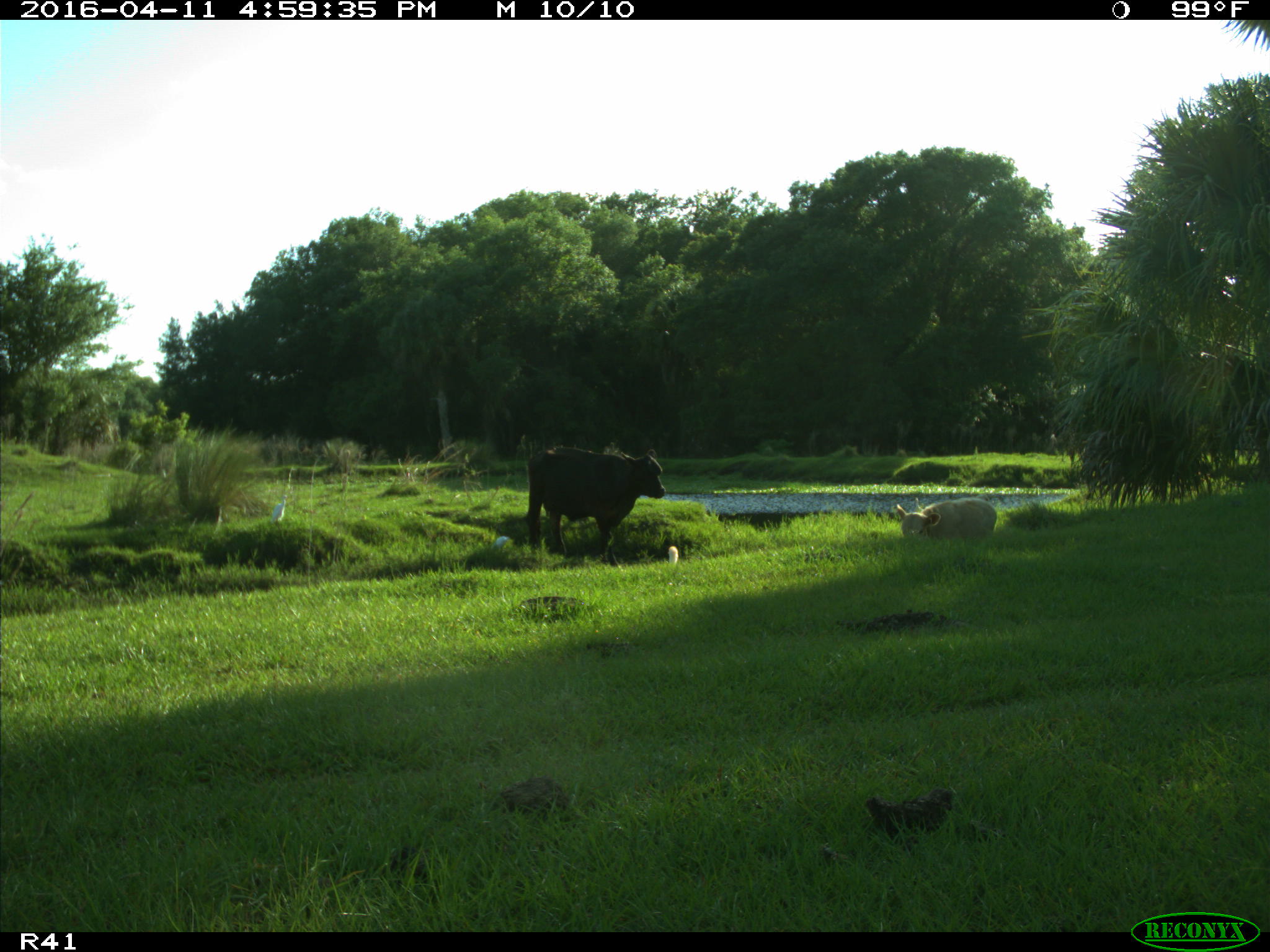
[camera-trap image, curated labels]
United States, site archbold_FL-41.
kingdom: Animalia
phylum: Chordata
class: Mammalia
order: Artiodactyla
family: Bovidae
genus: Bos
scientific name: Bos taurus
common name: domestic cow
Bos taurus (domestic cow).